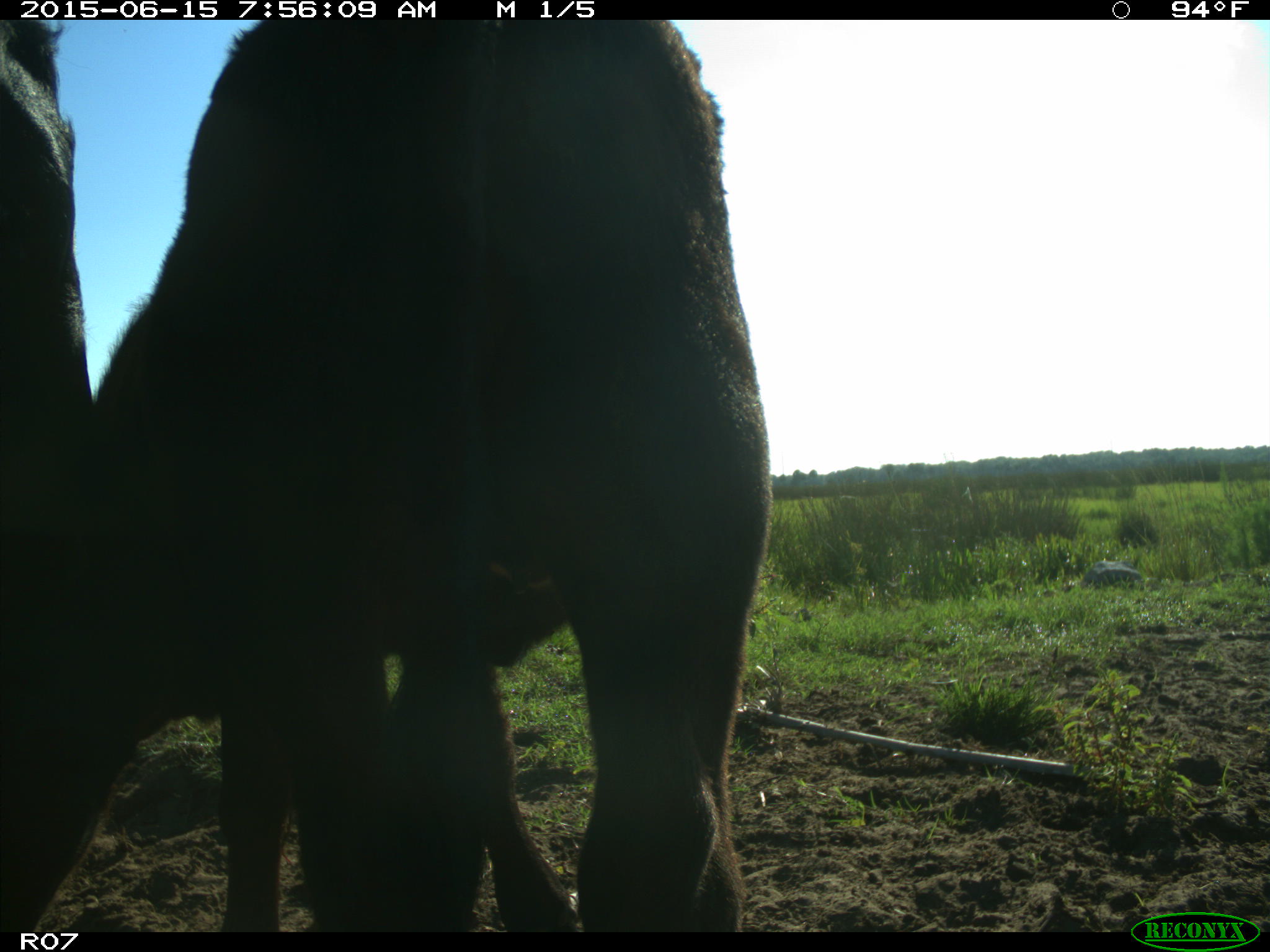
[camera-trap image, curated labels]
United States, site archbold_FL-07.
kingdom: Animalia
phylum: Chordata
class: Mammalia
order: Artiodactyla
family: Bovidae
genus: Bos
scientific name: Bos taurus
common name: domestic cow